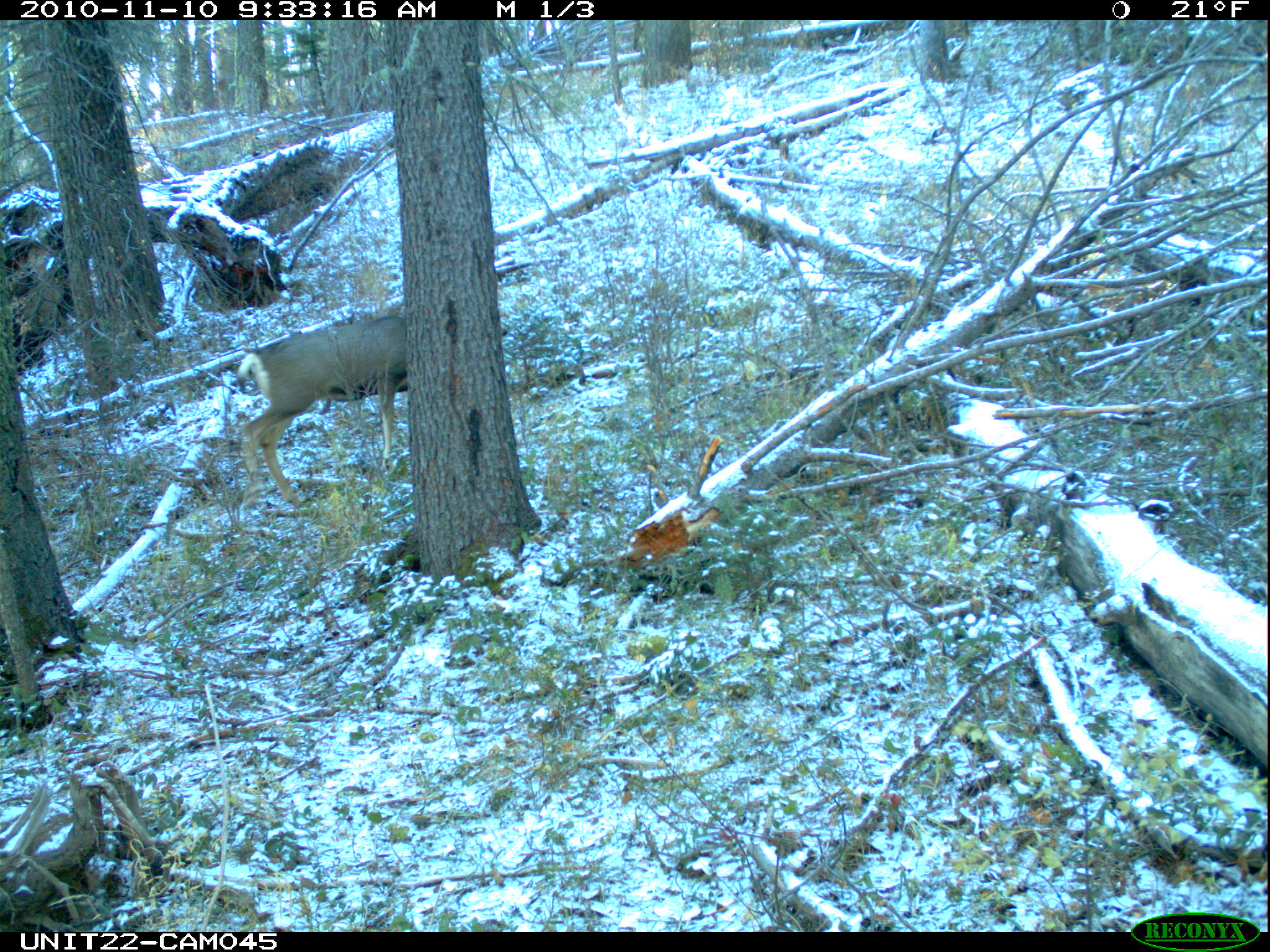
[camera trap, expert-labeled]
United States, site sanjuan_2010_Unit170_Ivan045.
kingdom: Animalia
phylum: Chordata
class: Mammalia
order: Artiodactyla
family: Cervidae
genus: Odocoileus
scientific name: Odocoileus hemionus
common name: mule deer